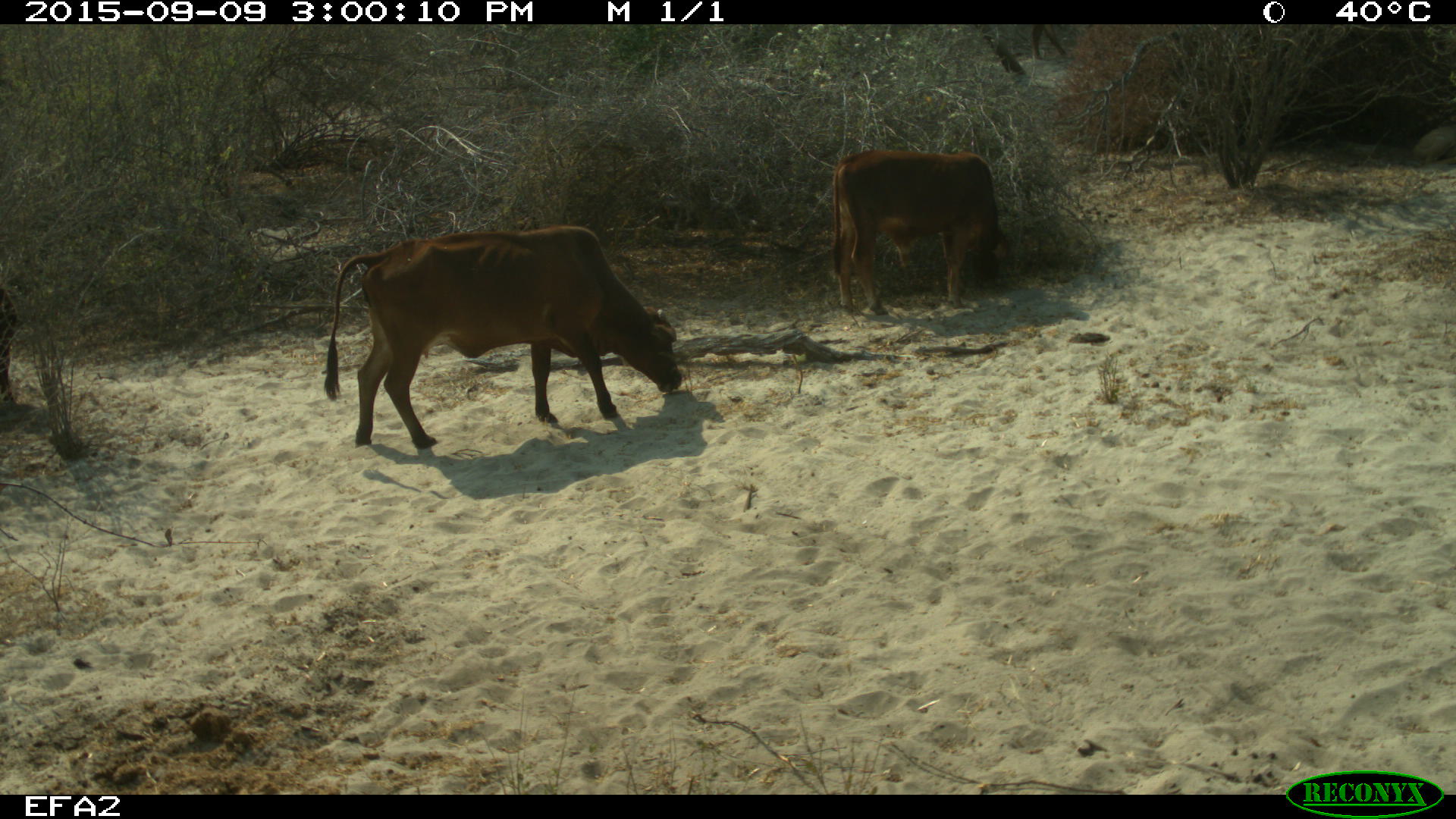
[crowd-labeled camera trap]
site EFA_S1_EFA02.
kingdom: Animalia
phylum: Chordata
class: Mammalia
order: Artiodactyla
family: Bovidae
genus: Bos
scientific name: Bos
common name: cattle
Cattle (Bos), count 2. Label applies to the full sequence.